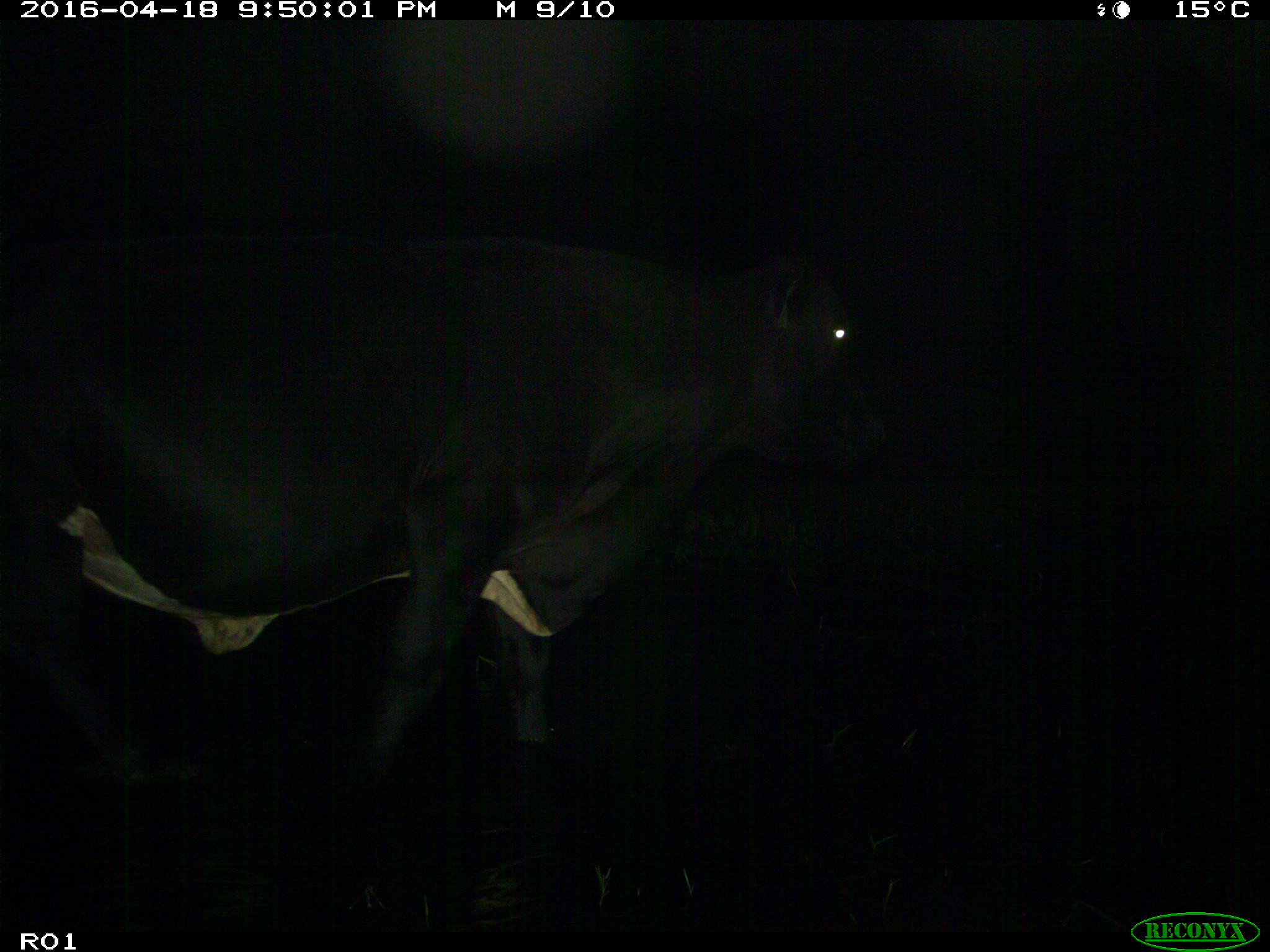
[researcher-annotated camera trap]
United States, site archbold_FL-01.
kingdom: Animalia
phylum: Chordata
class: Mammalia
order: Artiodactyla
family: Bovidae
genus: Bos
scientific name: Bos taurus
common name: domestic cow